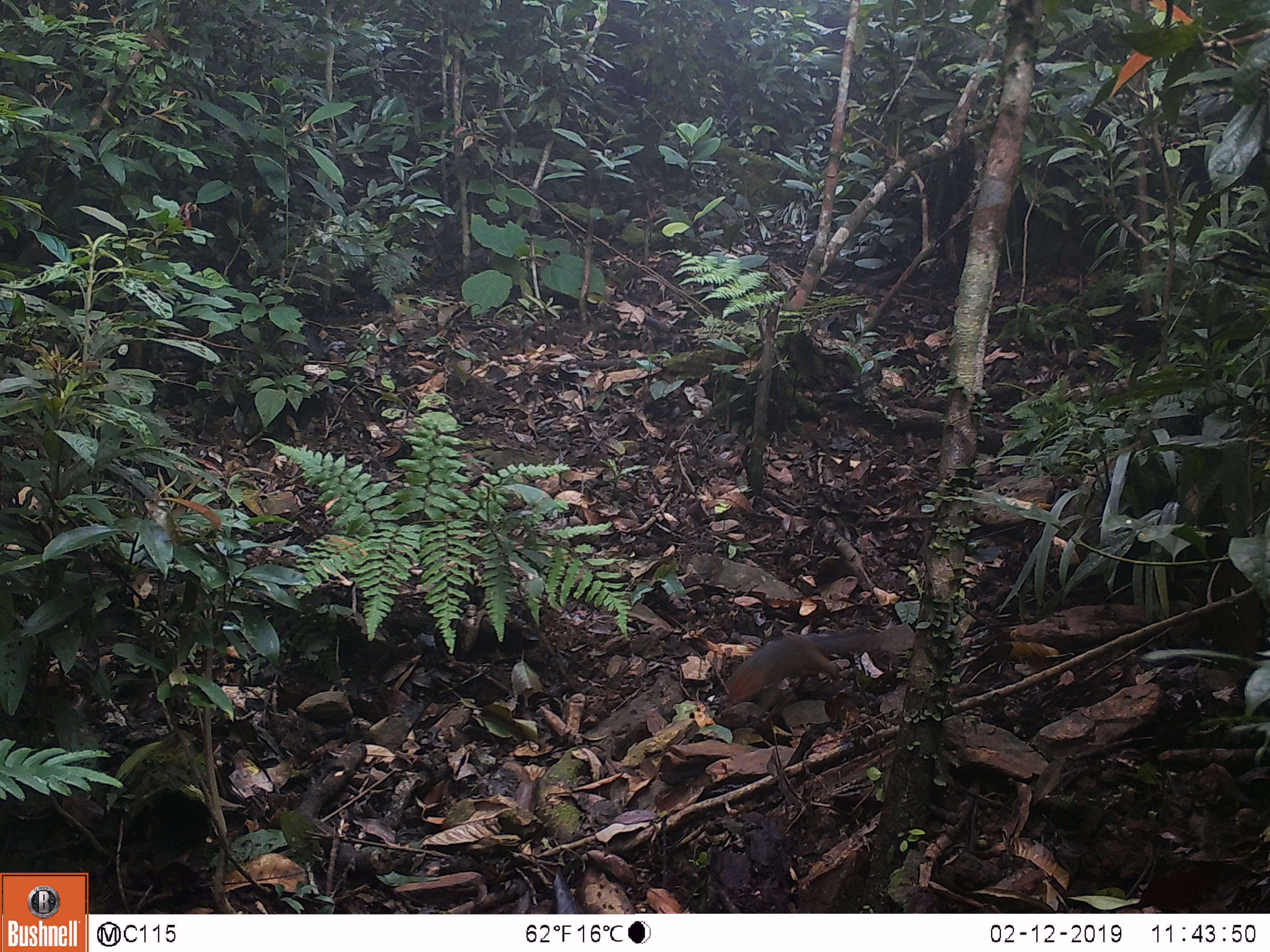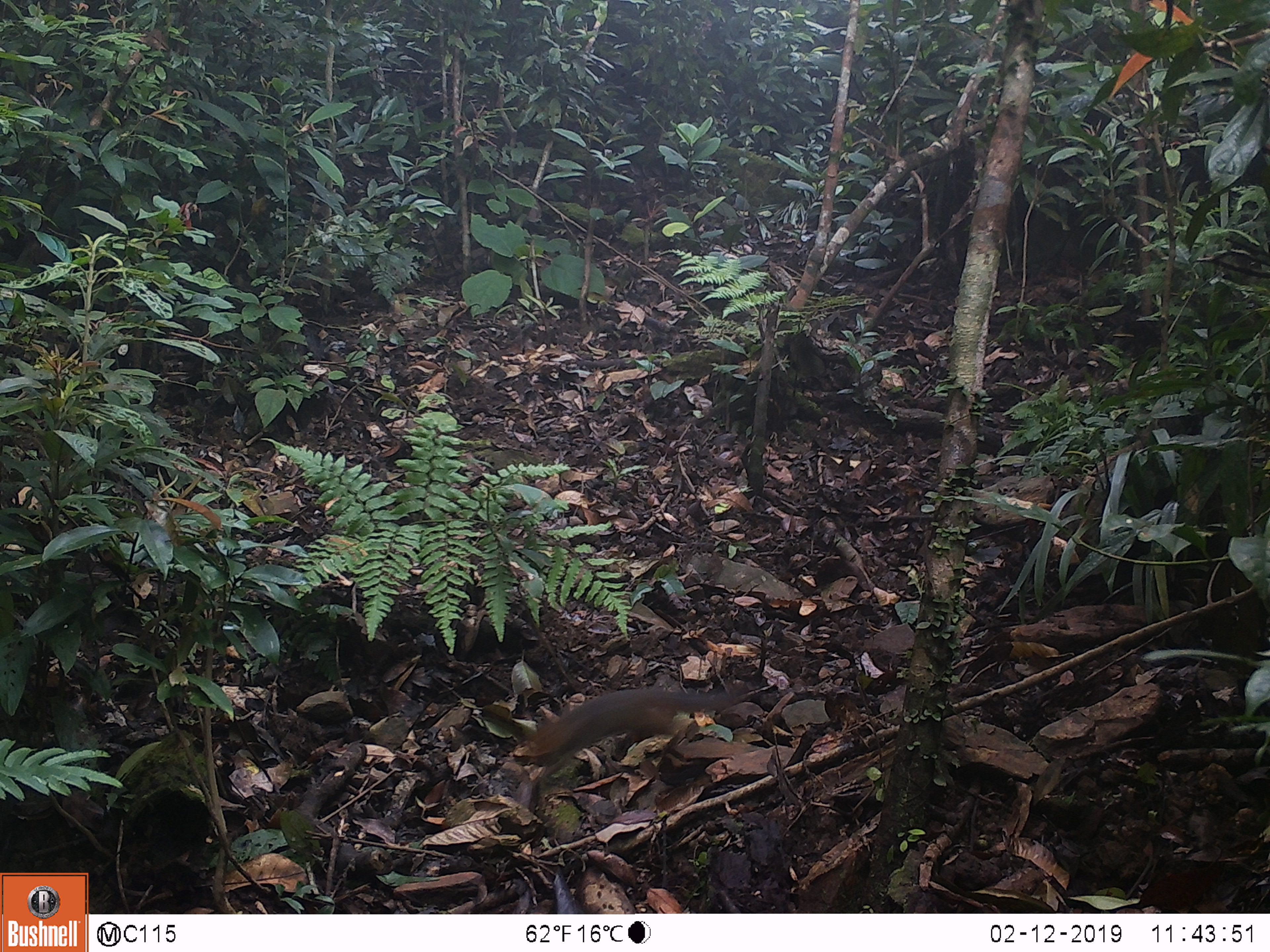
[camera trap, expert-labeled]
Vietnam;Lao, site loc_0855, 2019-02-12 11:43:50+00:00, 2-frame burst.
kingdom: Animalia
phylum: Chordata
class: Mammalia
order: Rodentia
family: Sciuridae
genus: Dremomys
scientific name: Dremomys rufigenis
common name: red-cheeked squirrel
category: red cheeked squirrel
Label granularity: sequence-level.